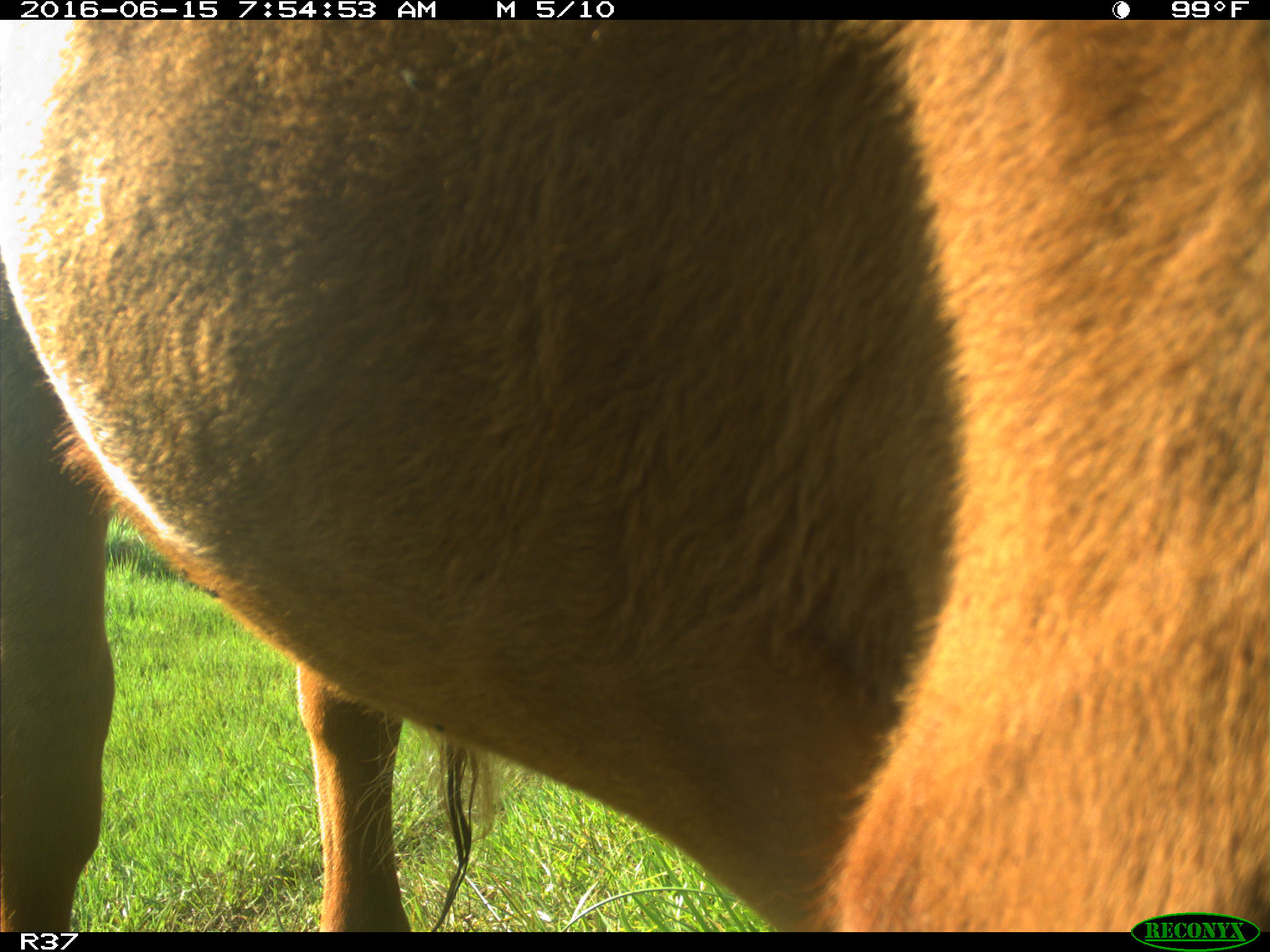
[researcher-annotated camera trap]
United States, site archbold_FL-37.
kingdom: Animalia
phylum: Chordata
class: Mammalia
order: Artiodactyla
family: Bovidae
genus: Bos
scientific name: Bos taurus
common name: domestic cow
Bos taurus (domestic cow).